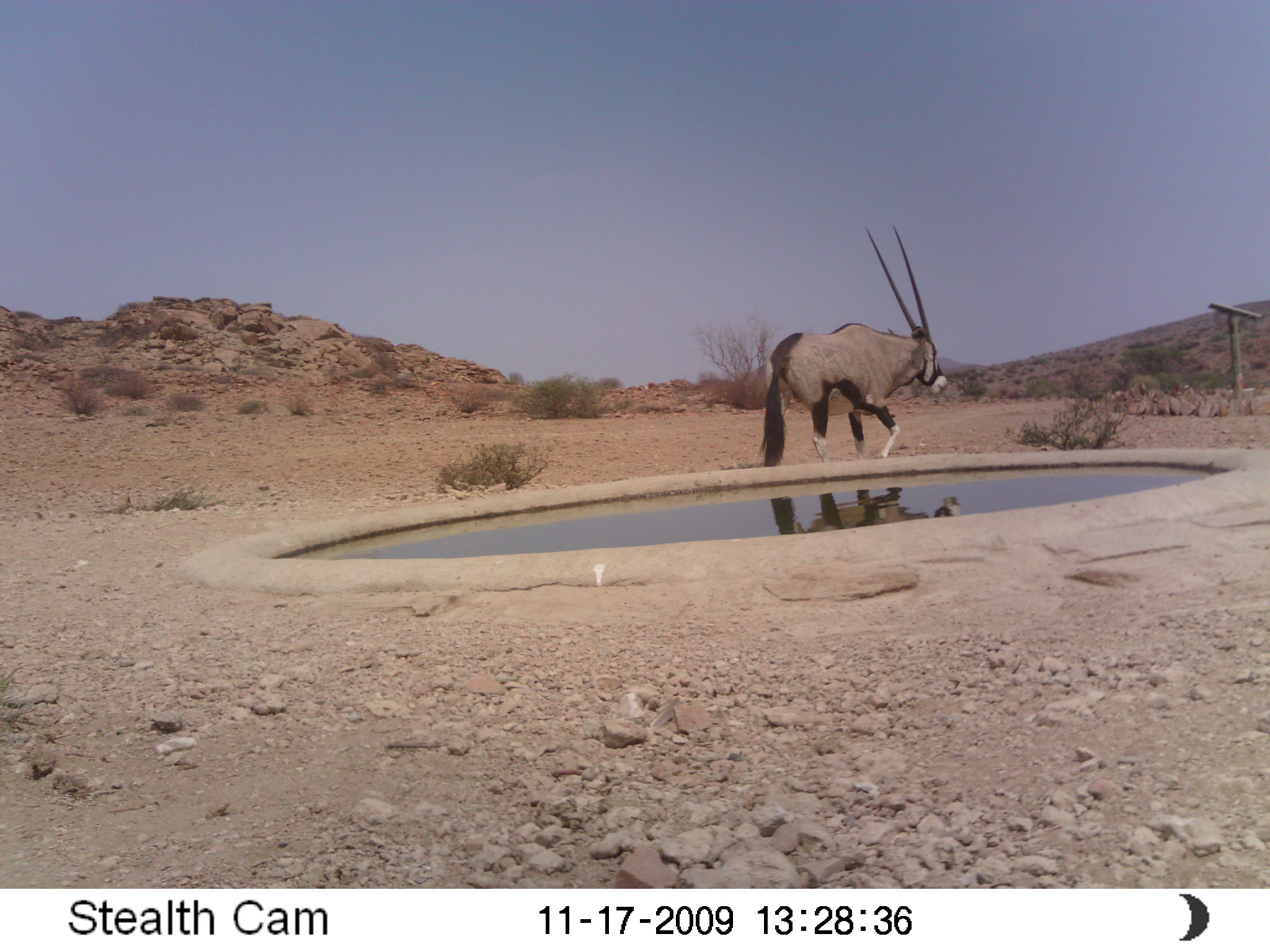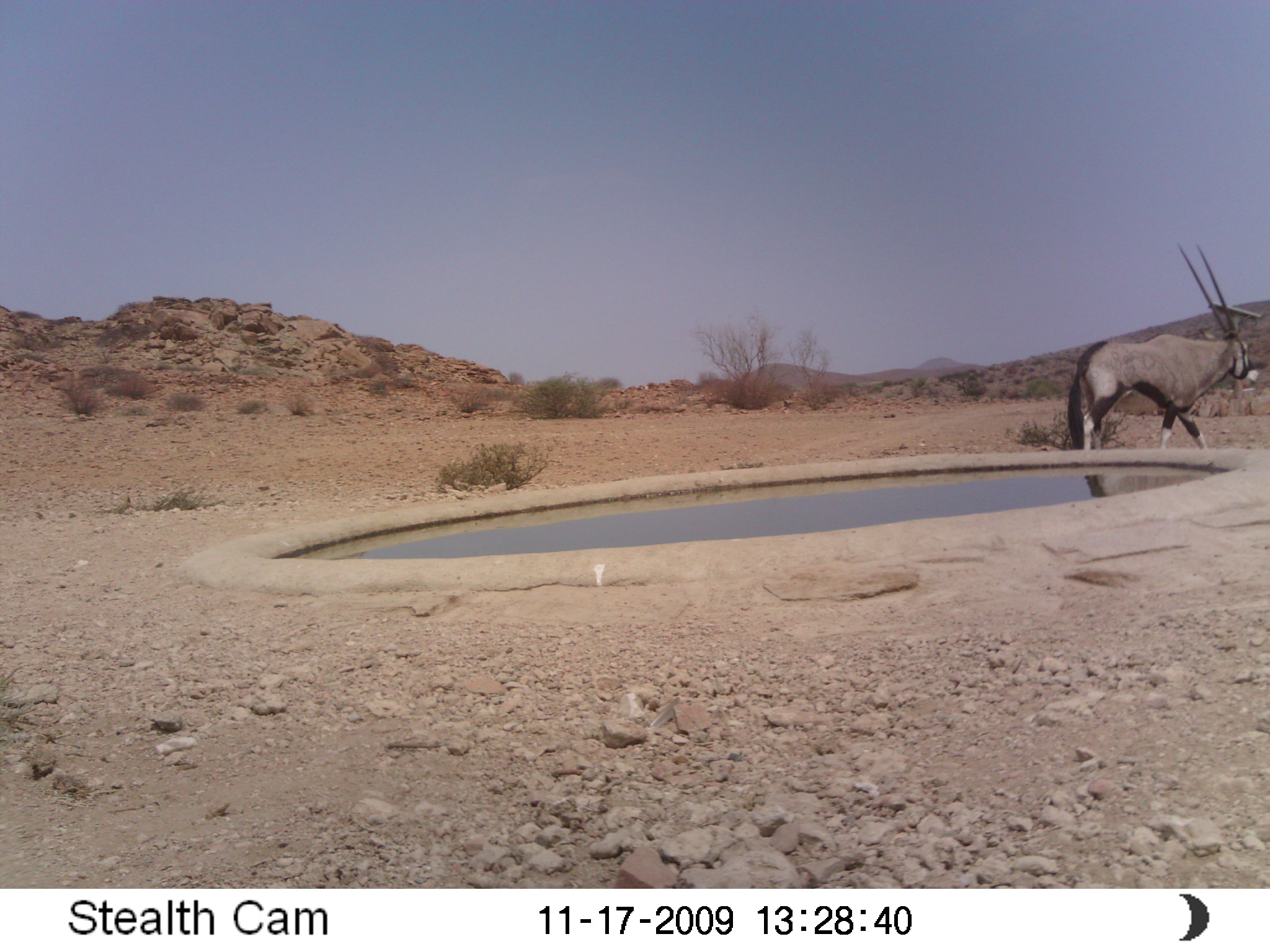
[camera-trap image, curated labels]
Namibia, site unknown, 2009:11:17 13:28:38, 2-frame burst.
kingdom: Animalia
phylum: Chordata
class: Mammalia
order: Artiodactyla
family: Bovidae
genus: Oryx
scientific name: Oryx gazella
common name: gemsbok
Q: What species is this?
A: Oryx gazella (gemsbok).